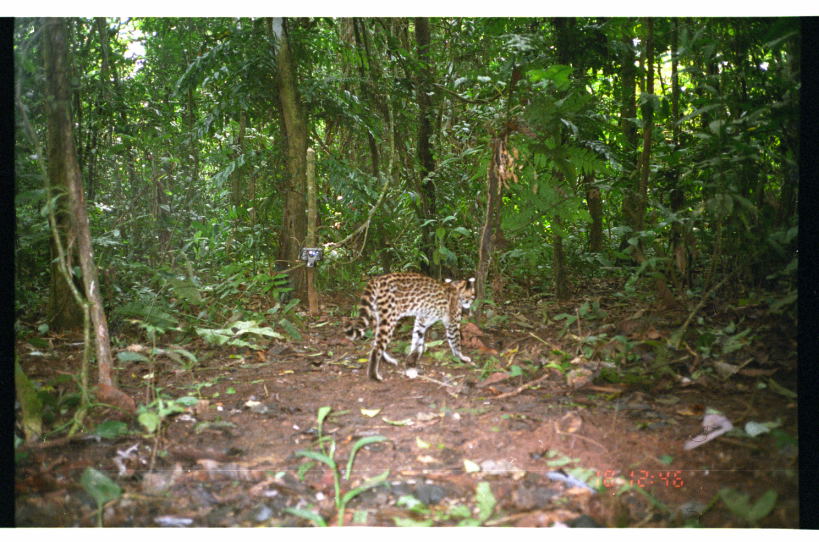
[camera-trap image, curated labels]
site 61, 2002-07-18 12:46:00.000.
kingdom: Animalia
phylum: Chordata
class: Mammalia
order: Carnivora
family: Felidae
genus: Leopardus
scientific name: Leopardus pardalis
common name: ocelot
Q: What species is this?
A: Leopardus pardalis (ocelot).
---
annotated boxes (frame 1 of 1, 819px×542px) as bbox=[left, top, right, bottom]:
leopardus pardalis: bbox=[340, 270, 477, 383]